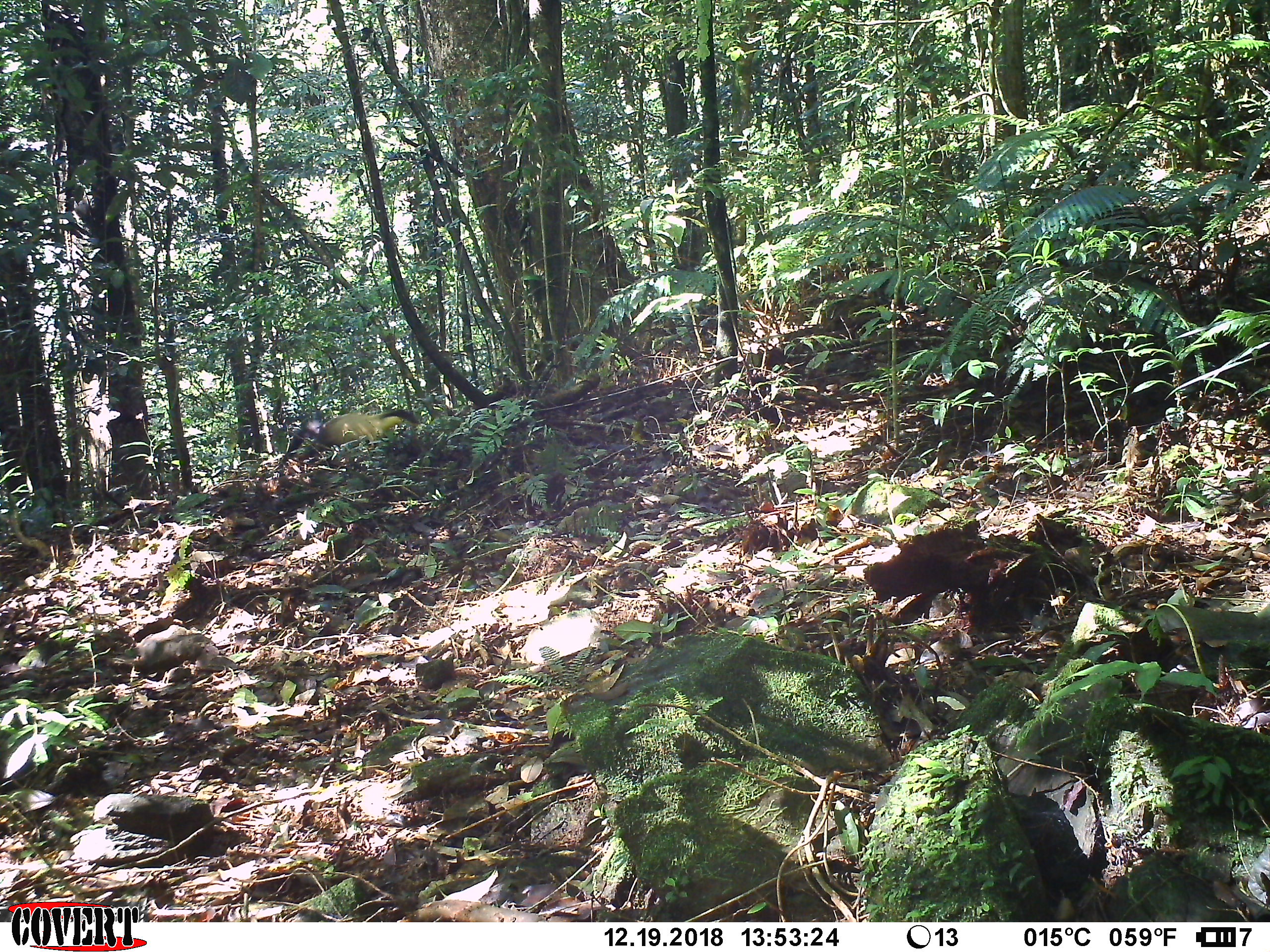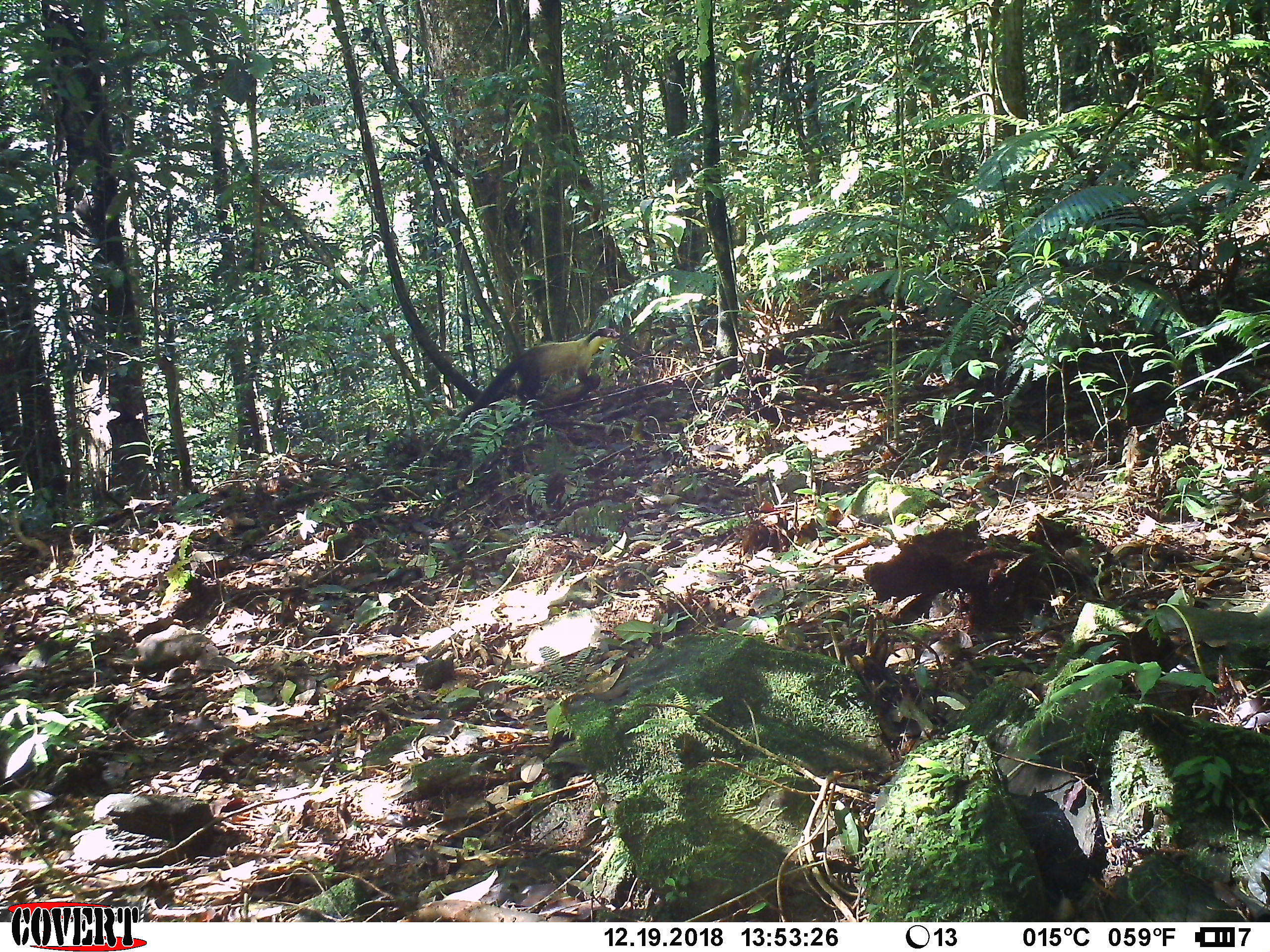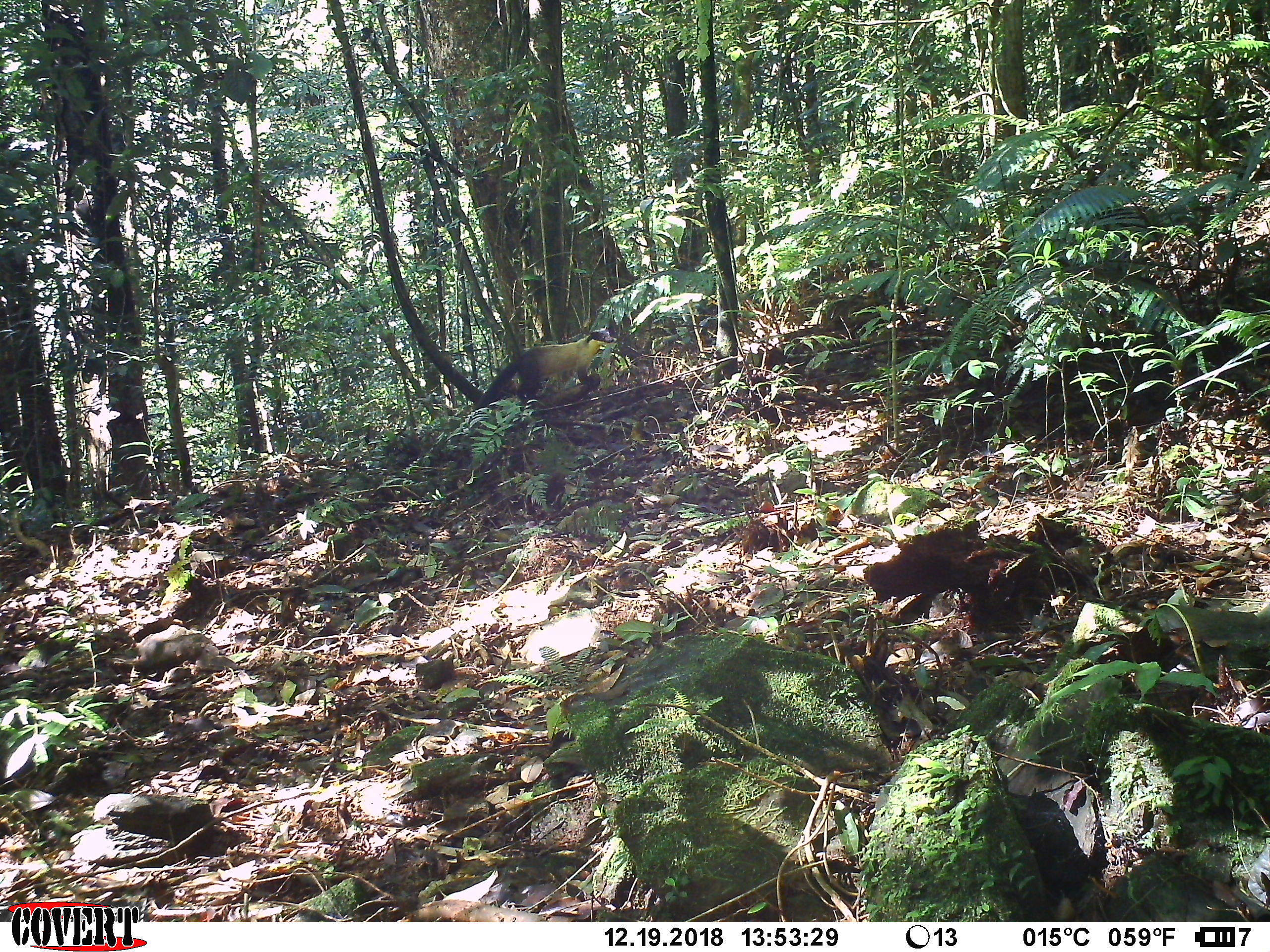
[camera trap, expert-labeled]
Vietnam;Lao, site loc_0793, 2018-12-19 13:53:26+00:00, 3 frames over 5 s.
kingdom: Animalia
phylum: Chordata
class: Mammalia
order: Carnivora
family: Mustelidae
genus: Martes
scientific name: Martes flavigula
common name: yellow-throated marten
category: yellow throated marten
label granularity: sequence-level